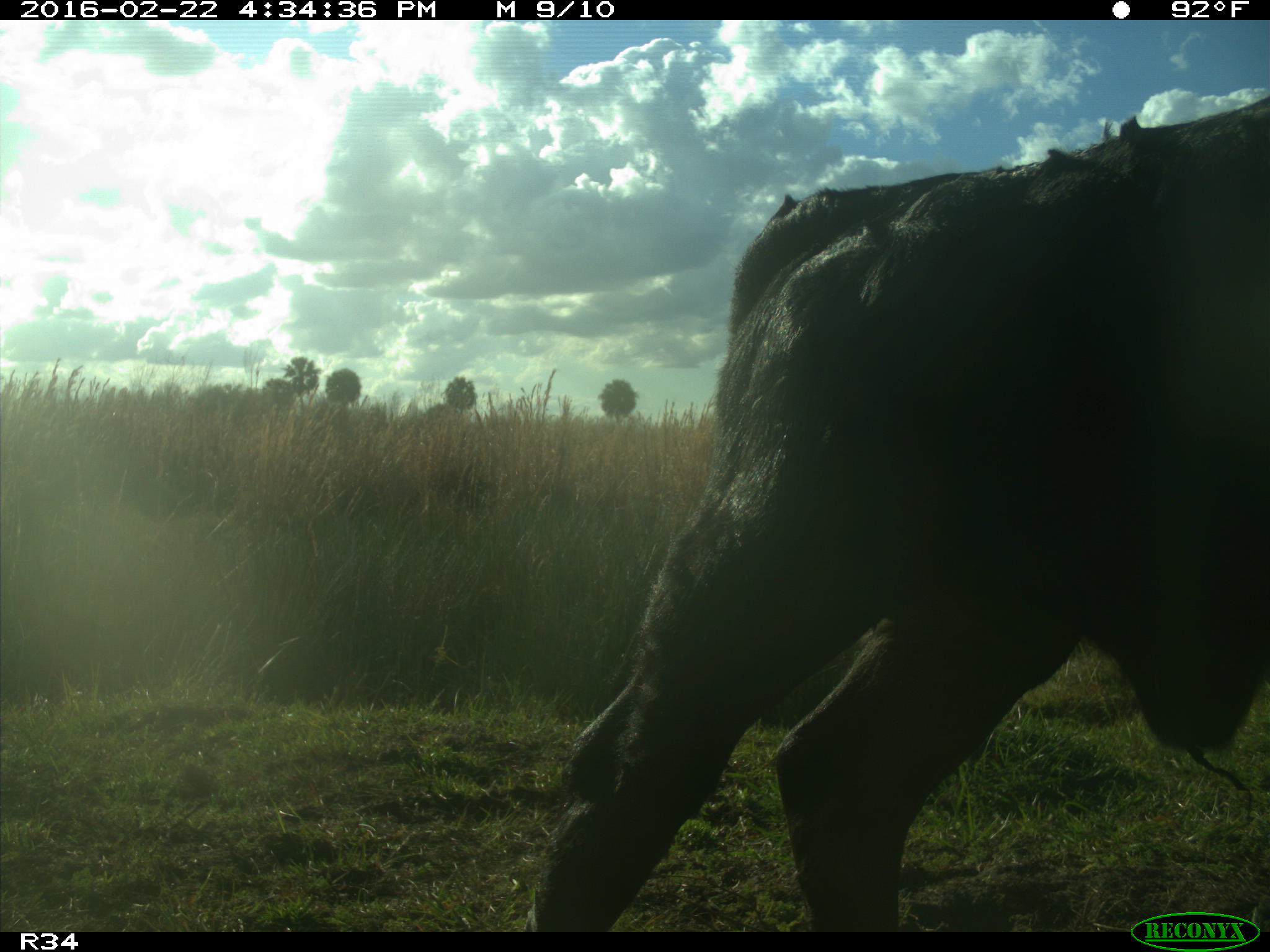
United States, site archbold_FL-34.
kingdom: Animalia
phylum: Chordata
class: Mammalia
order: Artiodactyla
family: Bovidae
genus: Bos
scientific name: Bos taurus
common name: domestic cow